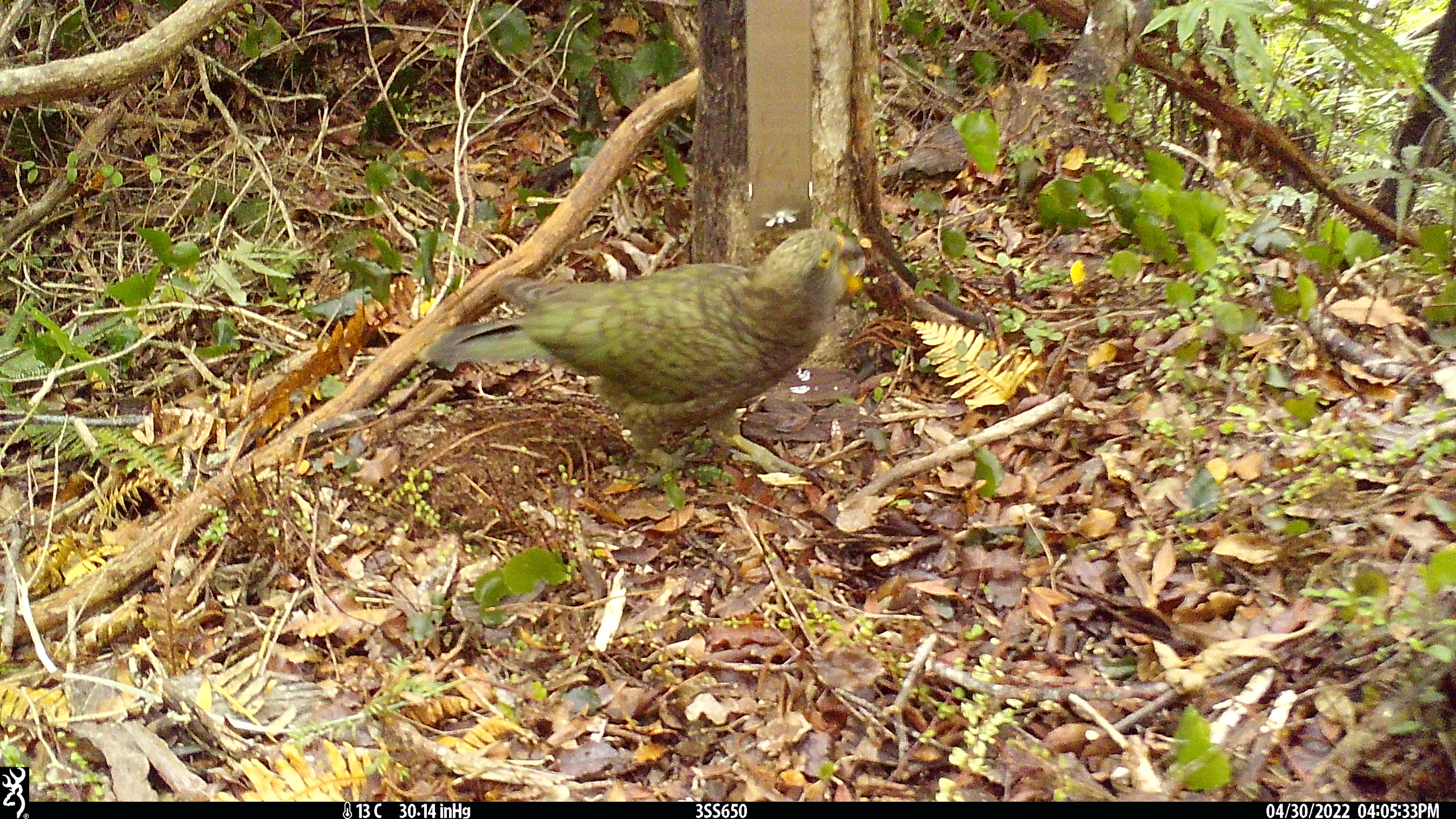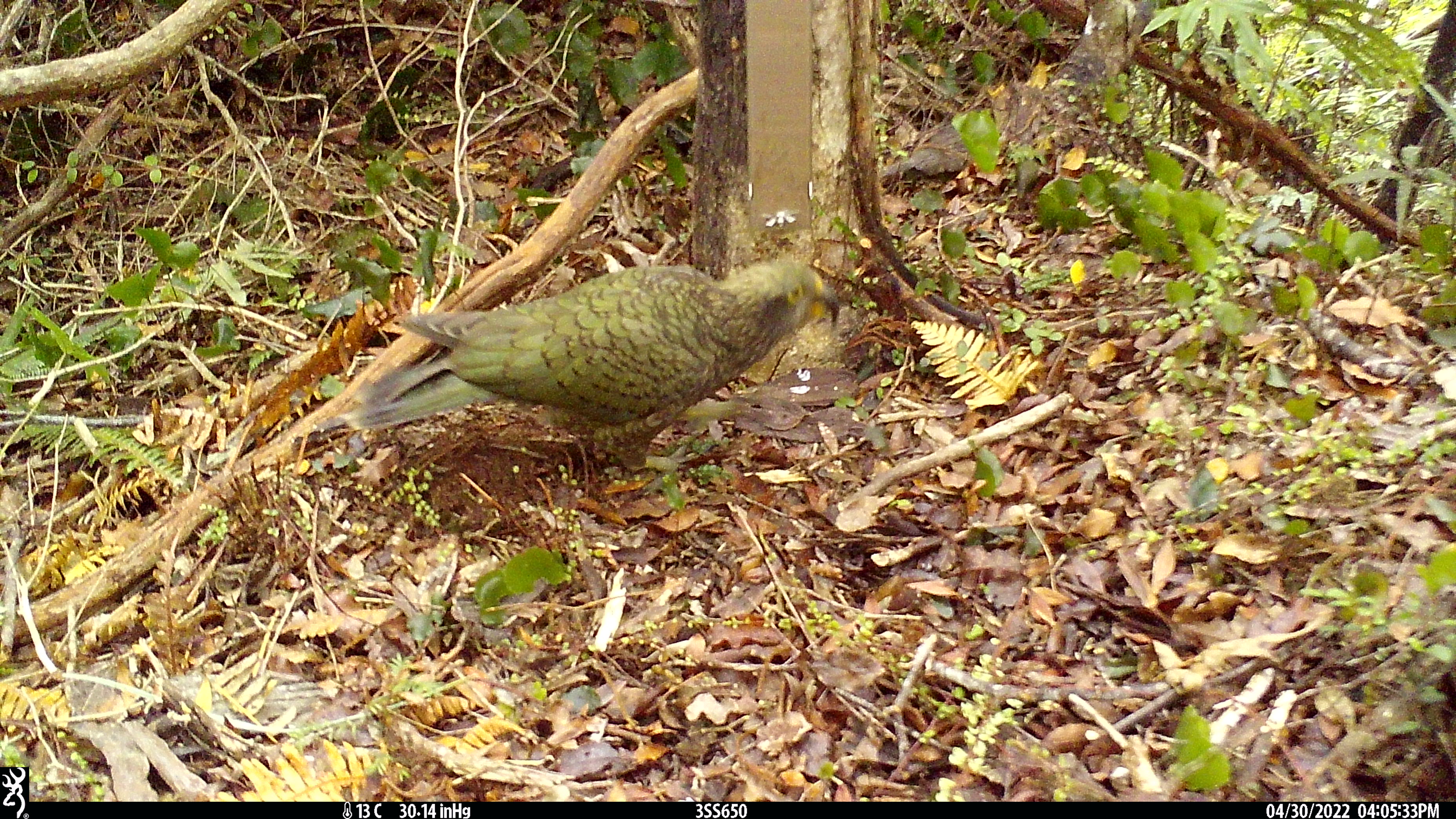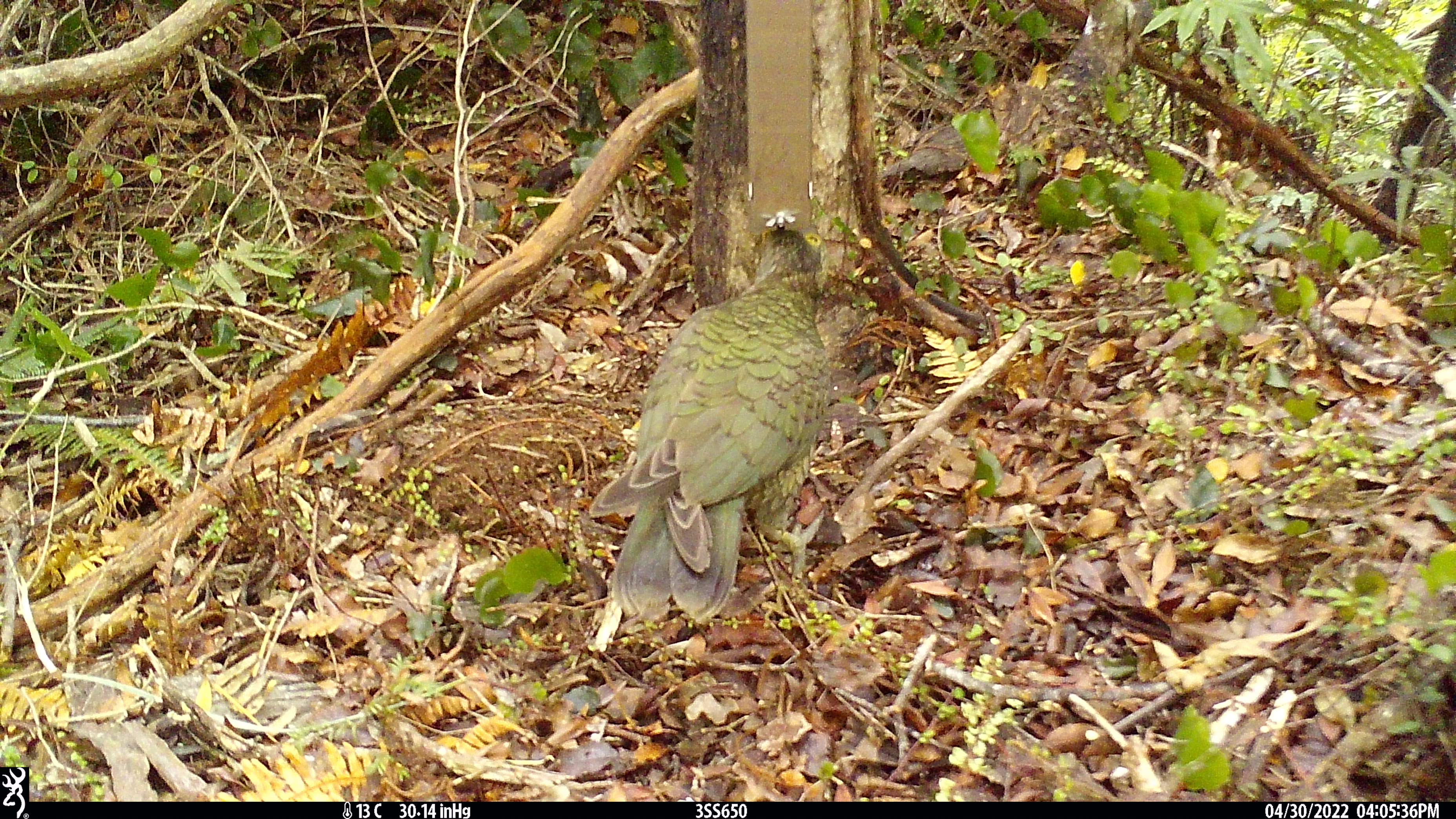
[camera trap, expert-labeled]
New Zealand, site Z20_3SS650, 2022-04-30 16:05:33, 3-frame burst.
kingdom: Animalia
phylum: Chordata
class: Aves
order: Psittaciformes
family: Strigopidae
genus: Nestor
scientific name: Nestor notabilis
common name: kea